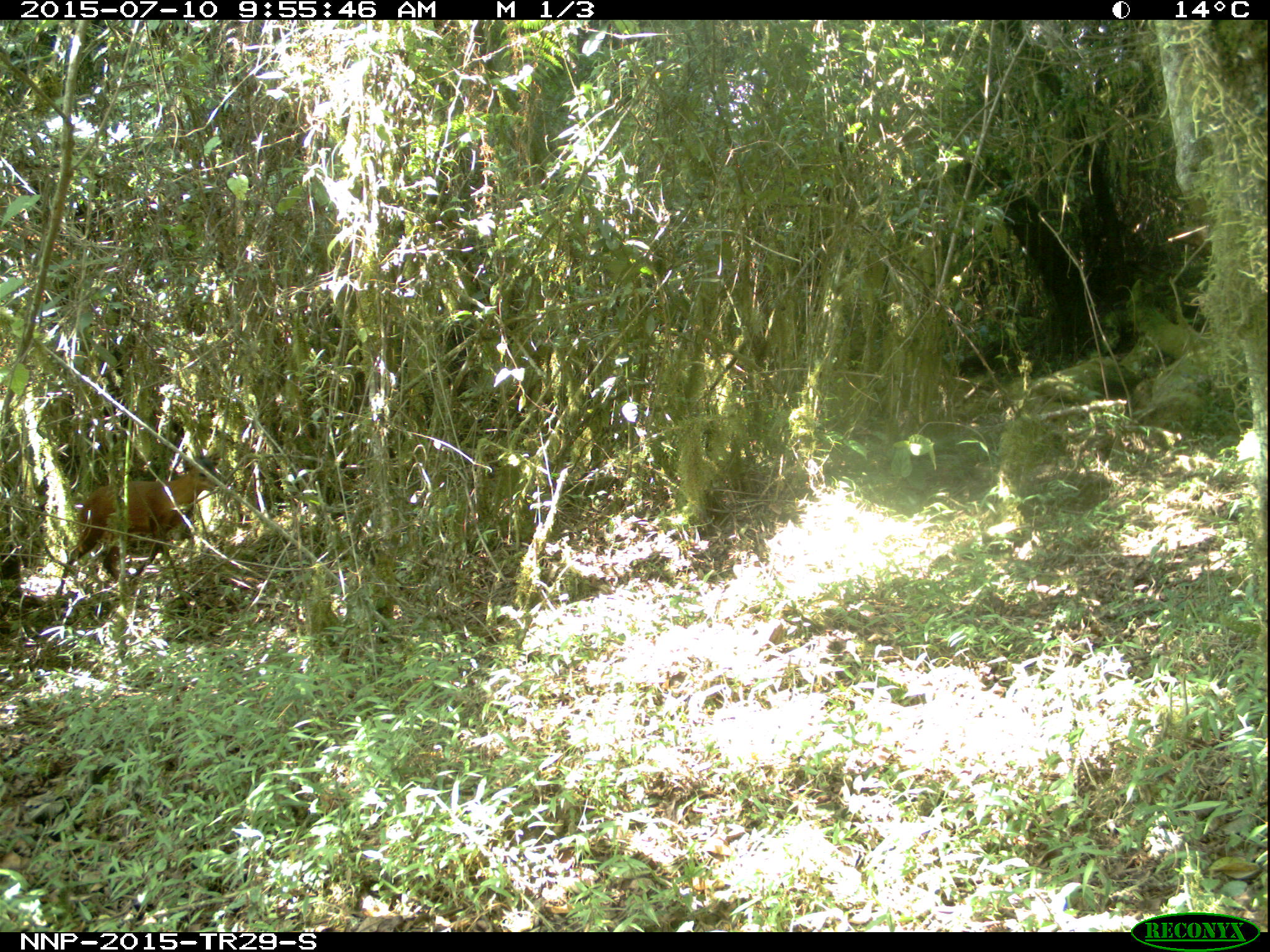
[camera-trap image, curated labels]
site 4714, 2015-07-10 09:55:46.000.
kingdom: Animalia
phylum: Chordata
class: Mammalia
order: Artiodactyla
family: Bovidae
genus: Cephalophus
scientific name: Cephalophus nigrifrons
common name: black-fronted duiker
Cephalophus nigrifrons (black-fronted duiker), count 1.